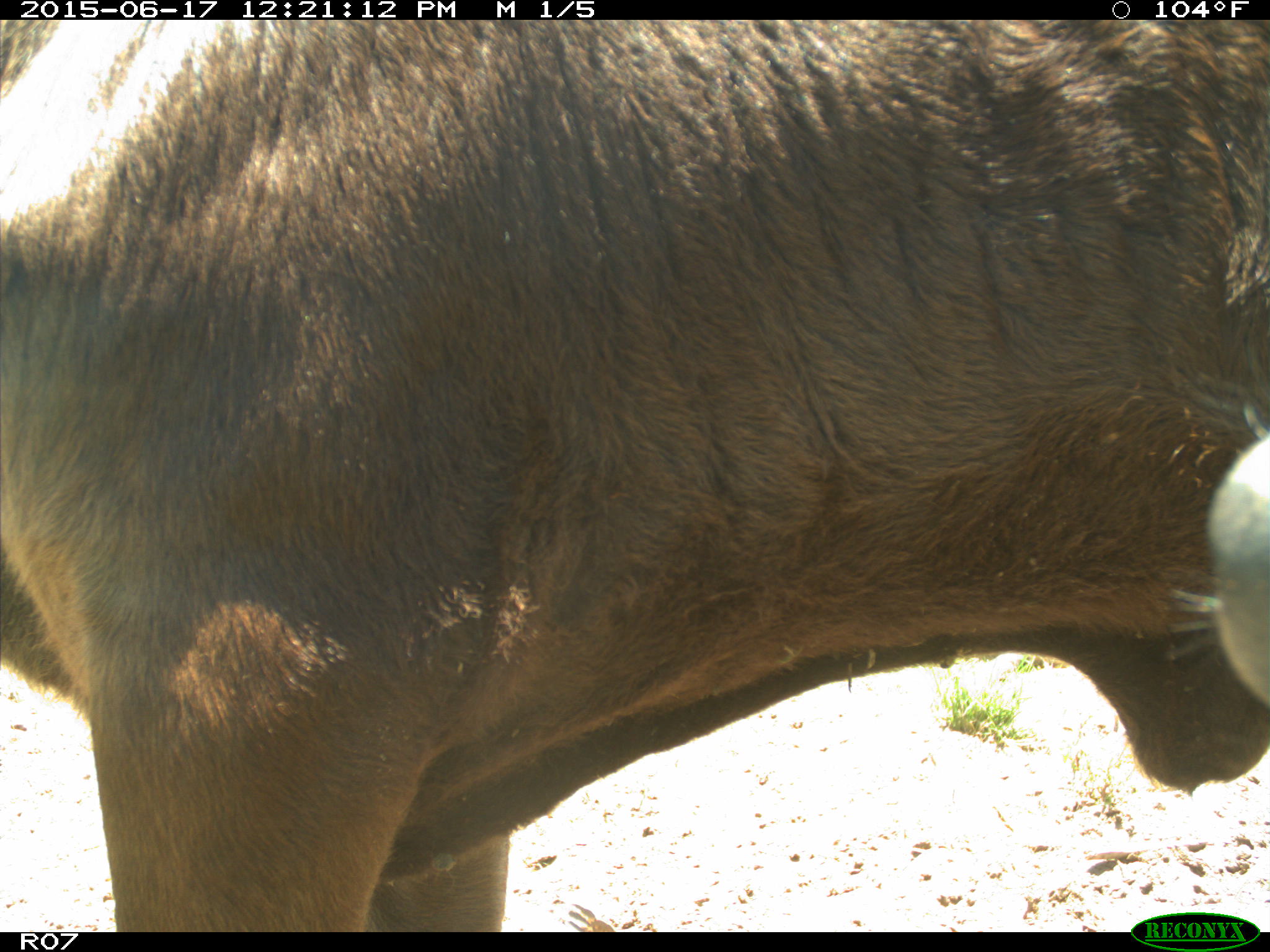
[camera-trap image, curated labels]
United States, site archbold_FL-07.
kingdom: Animalia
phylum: Chordata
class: Mammalia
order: Artiodactyla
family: Bovidae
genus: Bos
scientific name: Bos taurus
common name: domestic cow